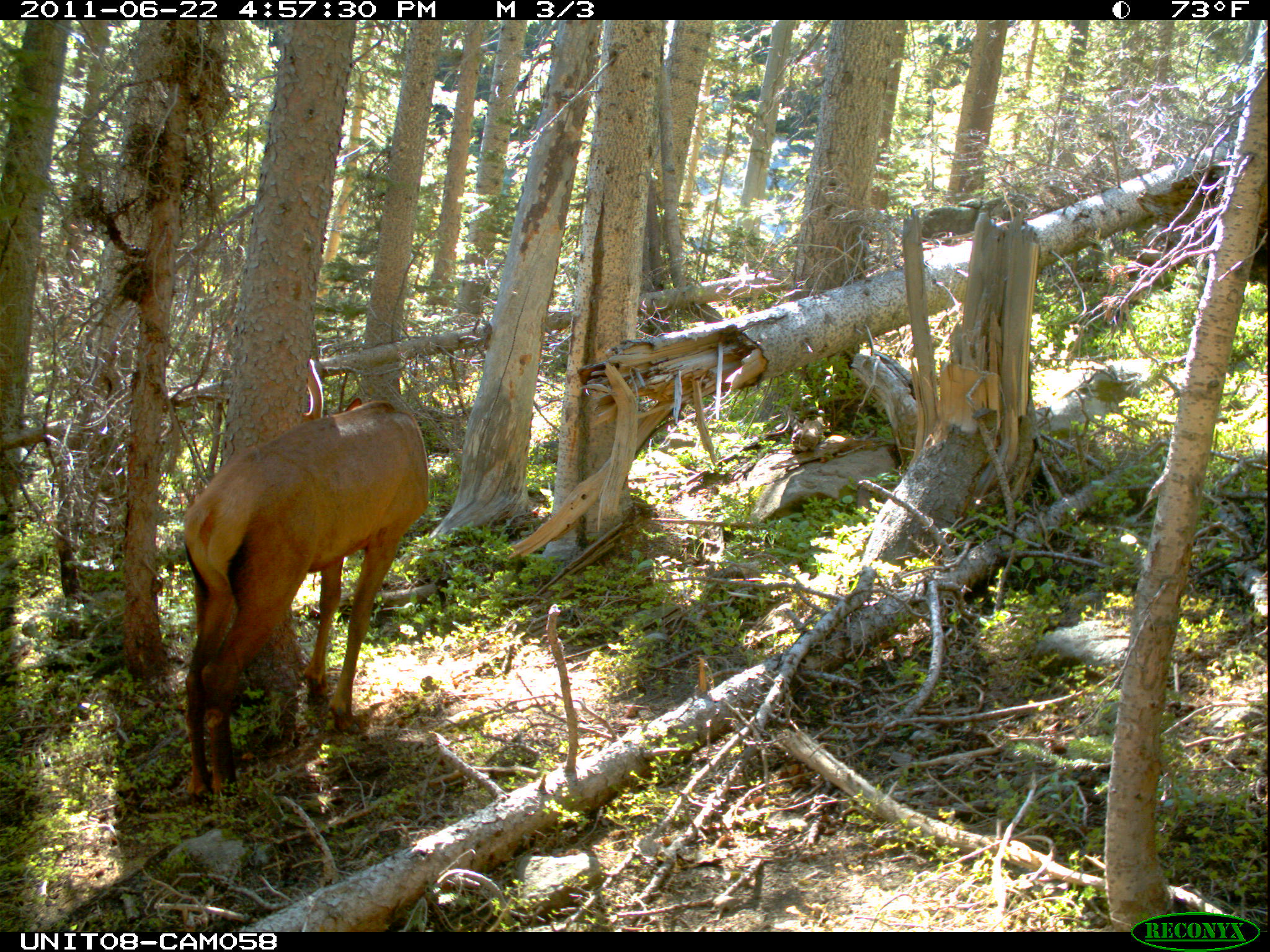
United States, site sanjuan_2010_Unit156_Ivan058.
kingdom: Animalia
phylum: Chordata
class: Mammalia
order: Artiodactyla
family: Cervidae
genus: Cervus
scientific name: Cervus elaphus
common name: red deer